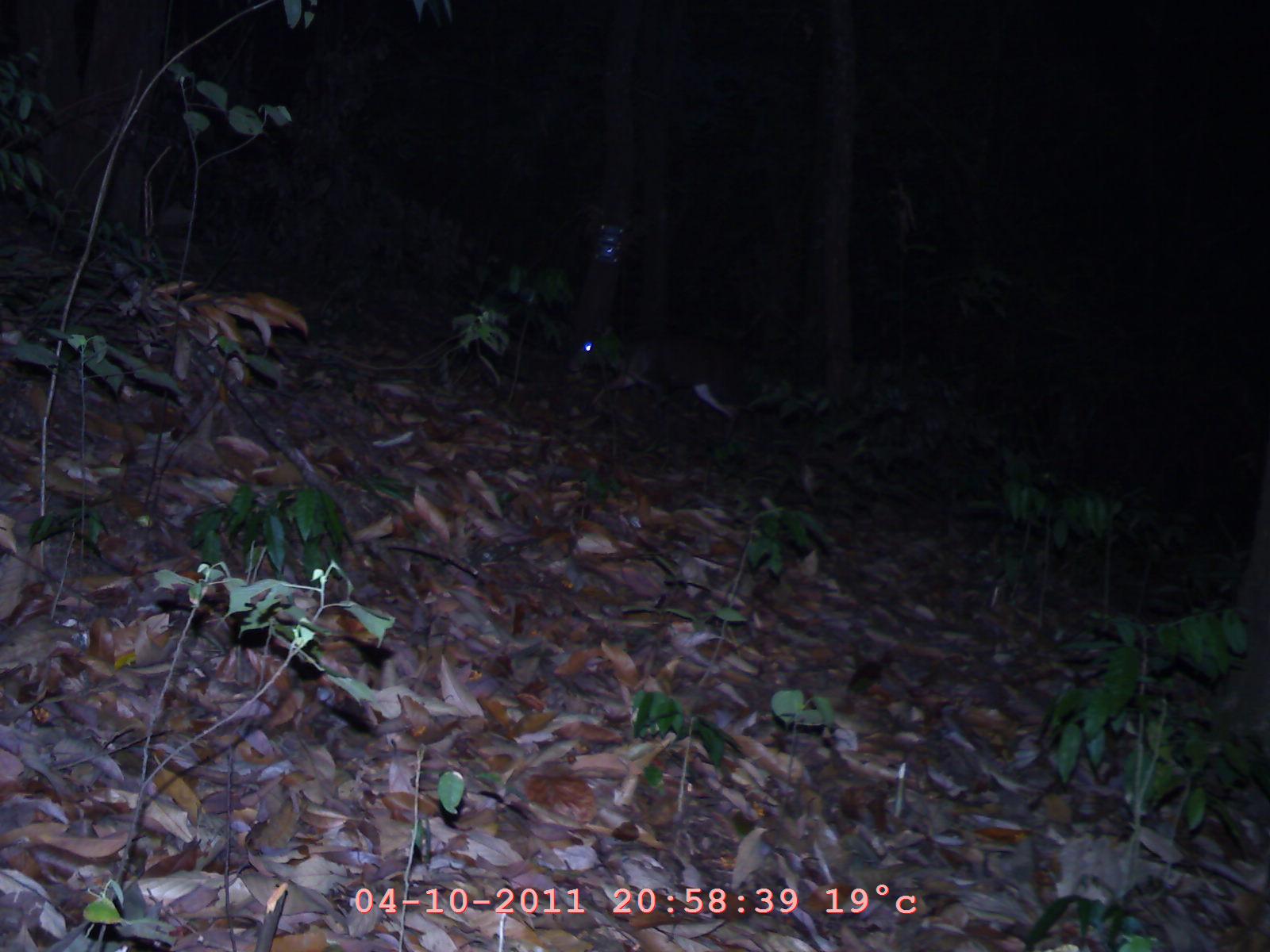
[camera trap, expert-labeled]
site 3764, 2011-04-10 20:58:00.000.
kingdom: Animalia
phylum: Chordata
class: Mammalia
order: Artiodactyla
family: Tragulidae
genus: Tragulus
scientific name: Tragulus kanchil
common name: lesser oriental chevrotain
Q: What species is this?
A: Tragulus kanchil (lesser oriental chevrotain).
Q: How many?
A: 1.